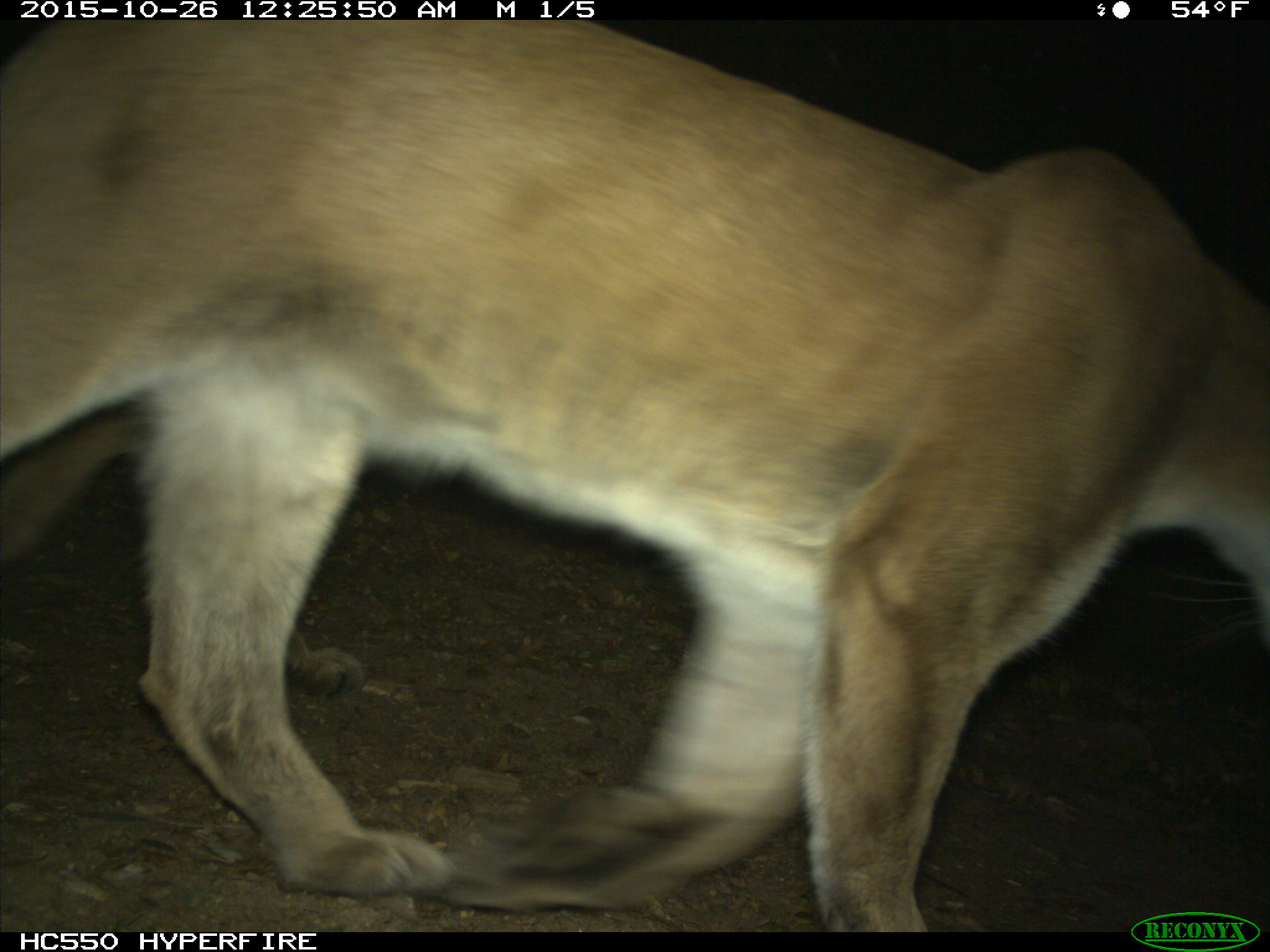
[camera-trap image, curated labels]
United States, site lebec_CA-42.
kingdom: Animalia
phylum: Chordata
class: Mammalia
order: Carnivora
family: Felidae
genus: Puma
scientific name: Puma concolor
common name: mountain lion